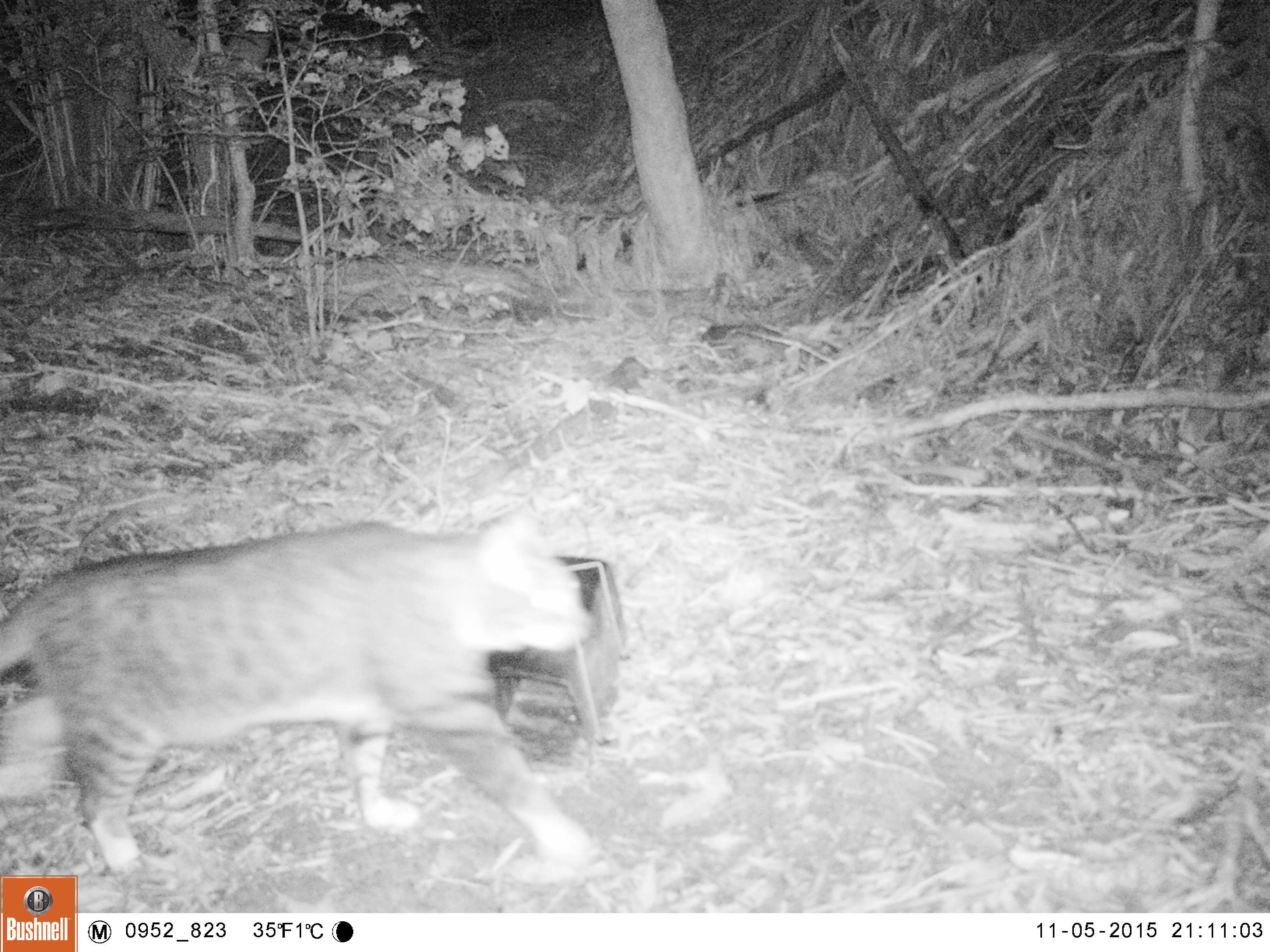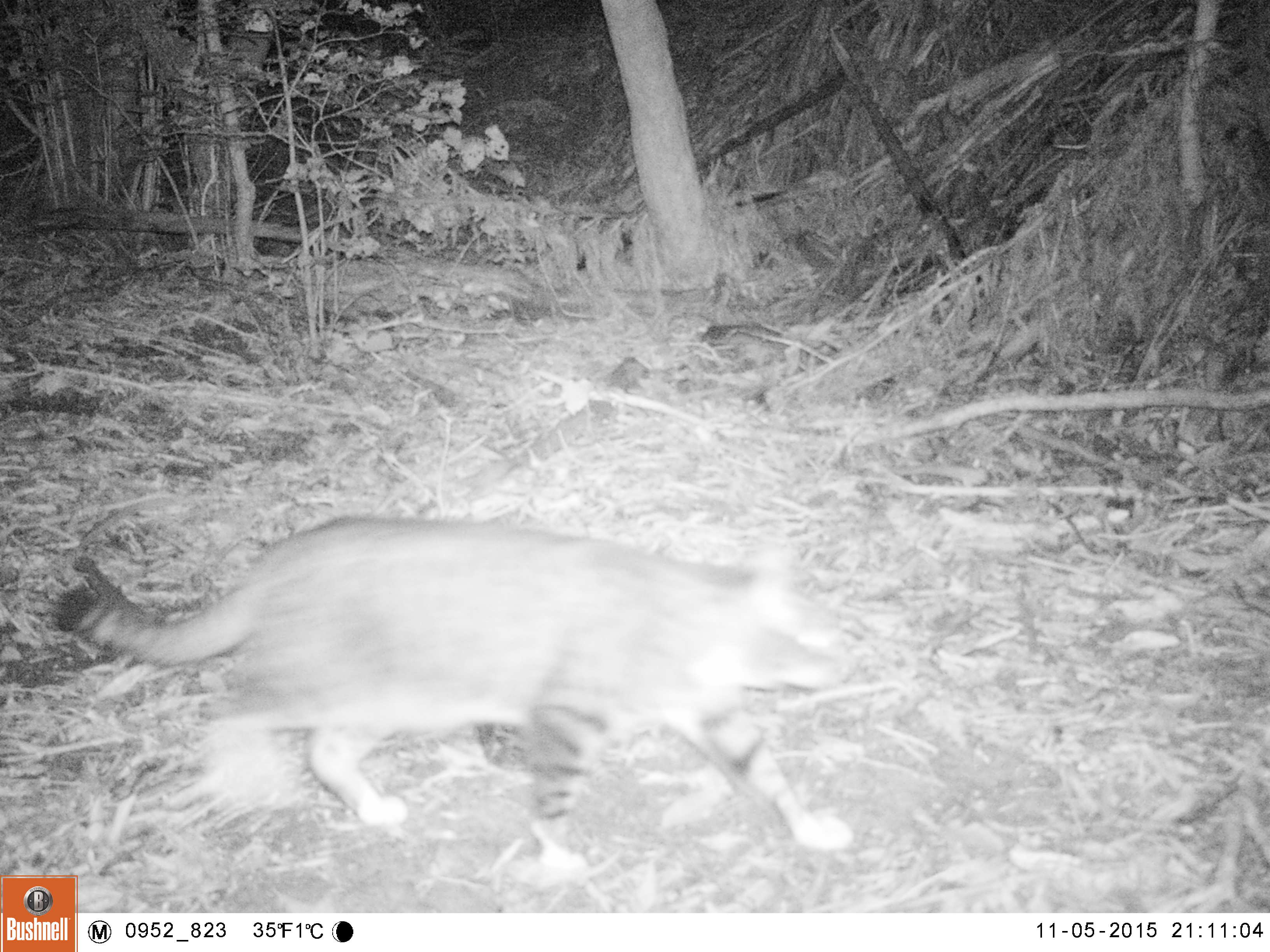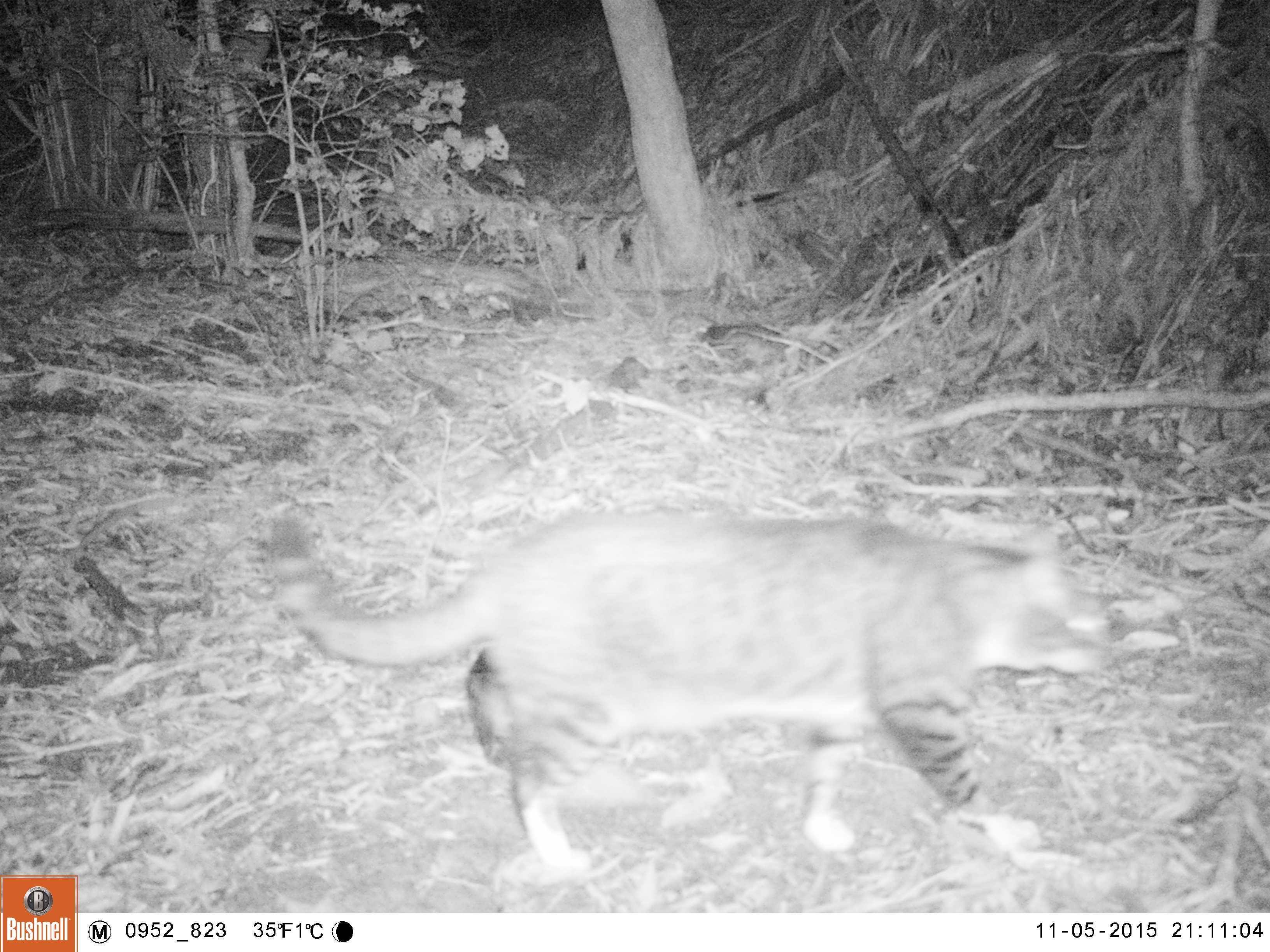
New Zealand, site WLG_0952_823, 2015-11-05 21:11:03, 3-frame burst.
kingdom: Animalia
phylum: Chordata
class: Mammalia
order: Carnivora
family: Felidae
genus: Felis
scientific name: Felis catus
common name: domestic cat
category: cat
Cat (domestic cat) (Felis catus).